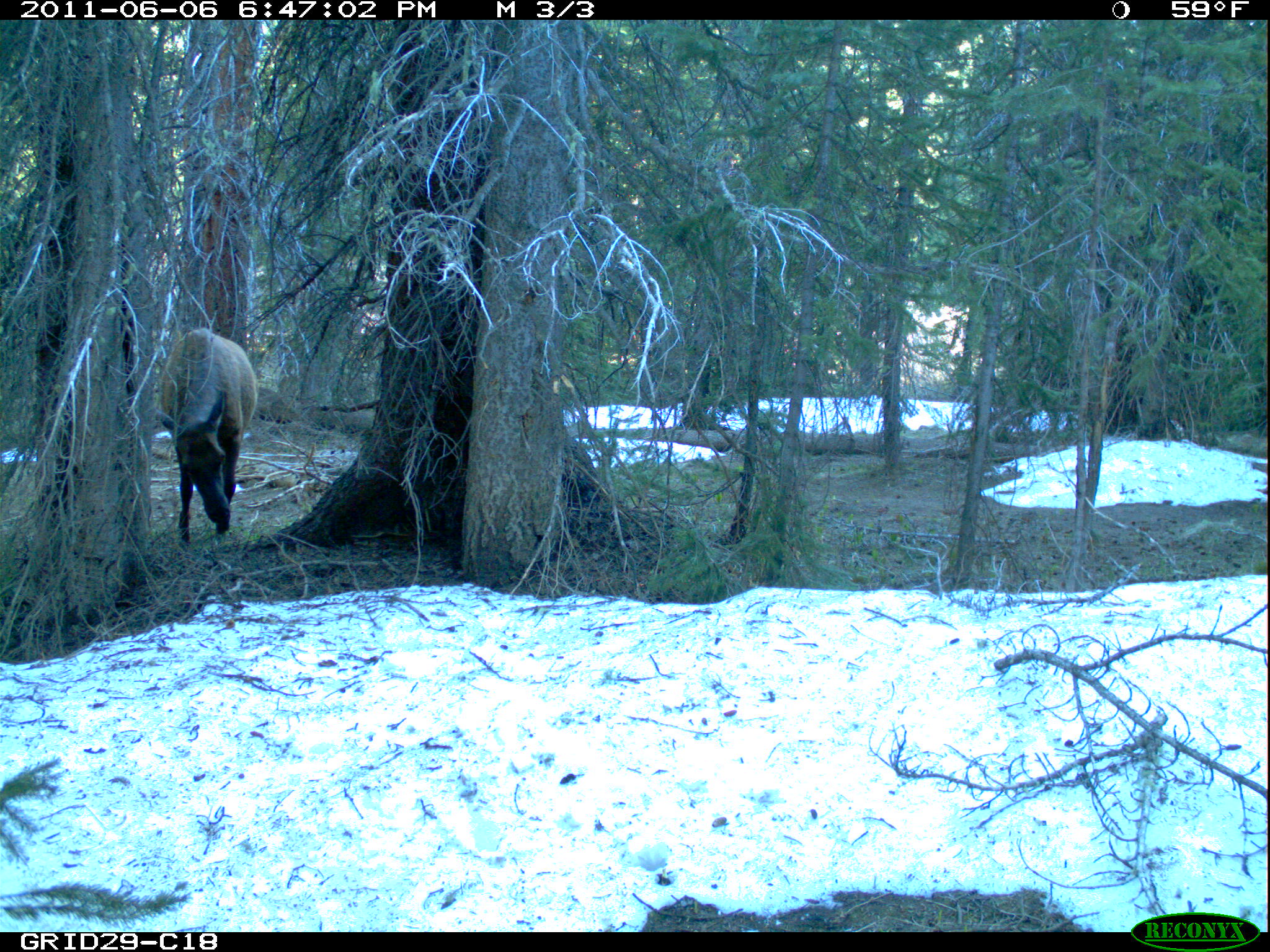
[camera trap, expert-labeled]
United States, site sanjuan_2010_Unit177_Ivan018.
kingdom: Animalia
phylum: Chordata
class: Mammalia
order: Artiodactyla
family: Cervidae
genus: Cervus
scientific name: Cervus elaphus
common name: red deer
Cervus elaphus (red deer).